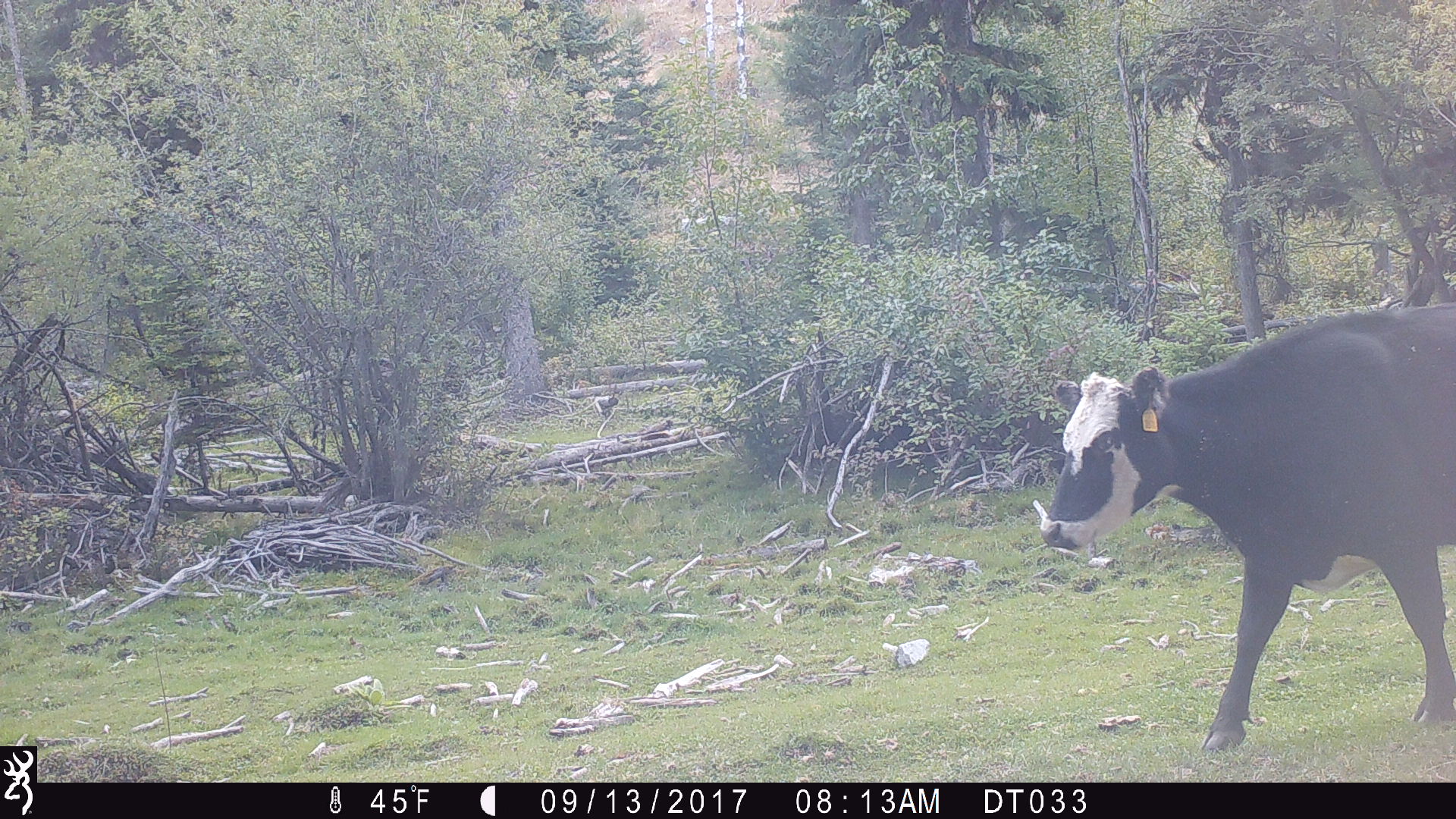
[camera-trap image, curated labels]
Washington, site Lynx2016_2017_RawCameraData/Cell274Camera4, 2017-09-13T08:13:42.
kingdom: Animalia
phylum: Chordata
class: Mammalia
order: Artiodactyla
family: Bovidae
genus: Bos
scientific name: Bos taurus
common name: domestic cattle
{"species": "domestic cattle (Bos taurus)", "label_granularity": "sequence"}